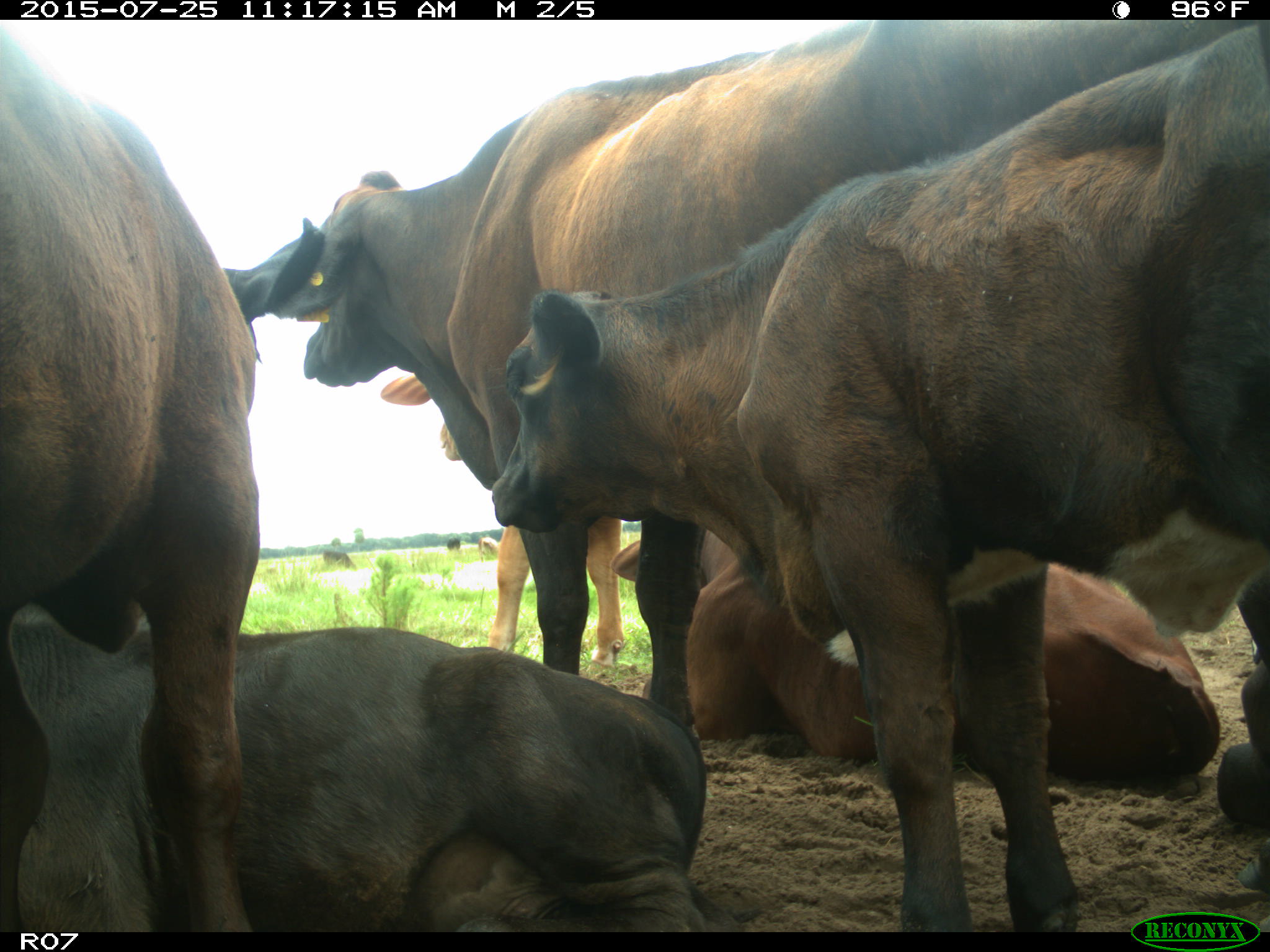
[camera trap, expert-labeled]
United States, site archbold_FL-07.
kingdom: Animalia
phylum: Chordata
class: Mammalia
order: Artiodactyla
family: Bovidae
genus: Bos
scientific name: Bos taurus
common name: domestic cow